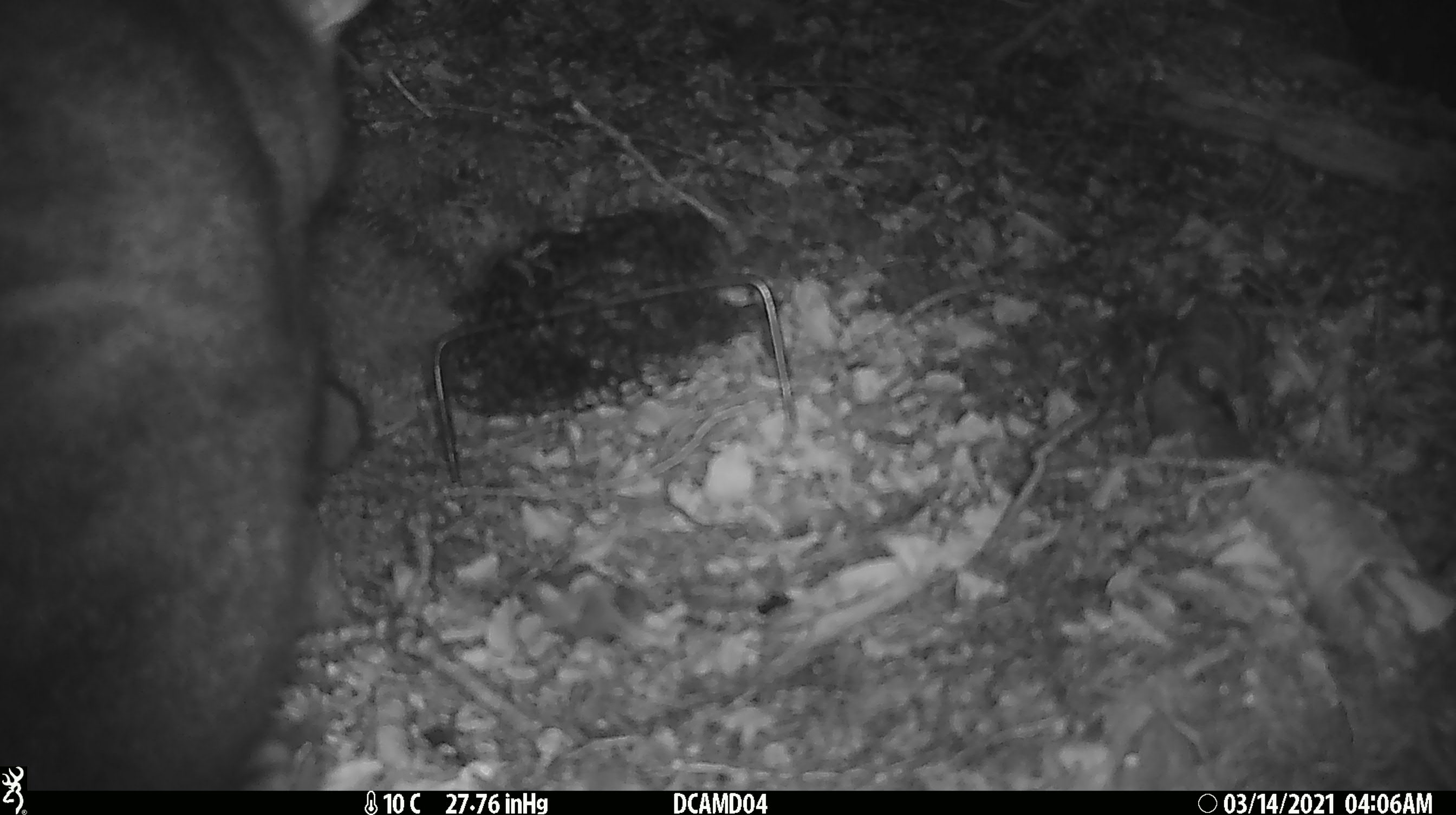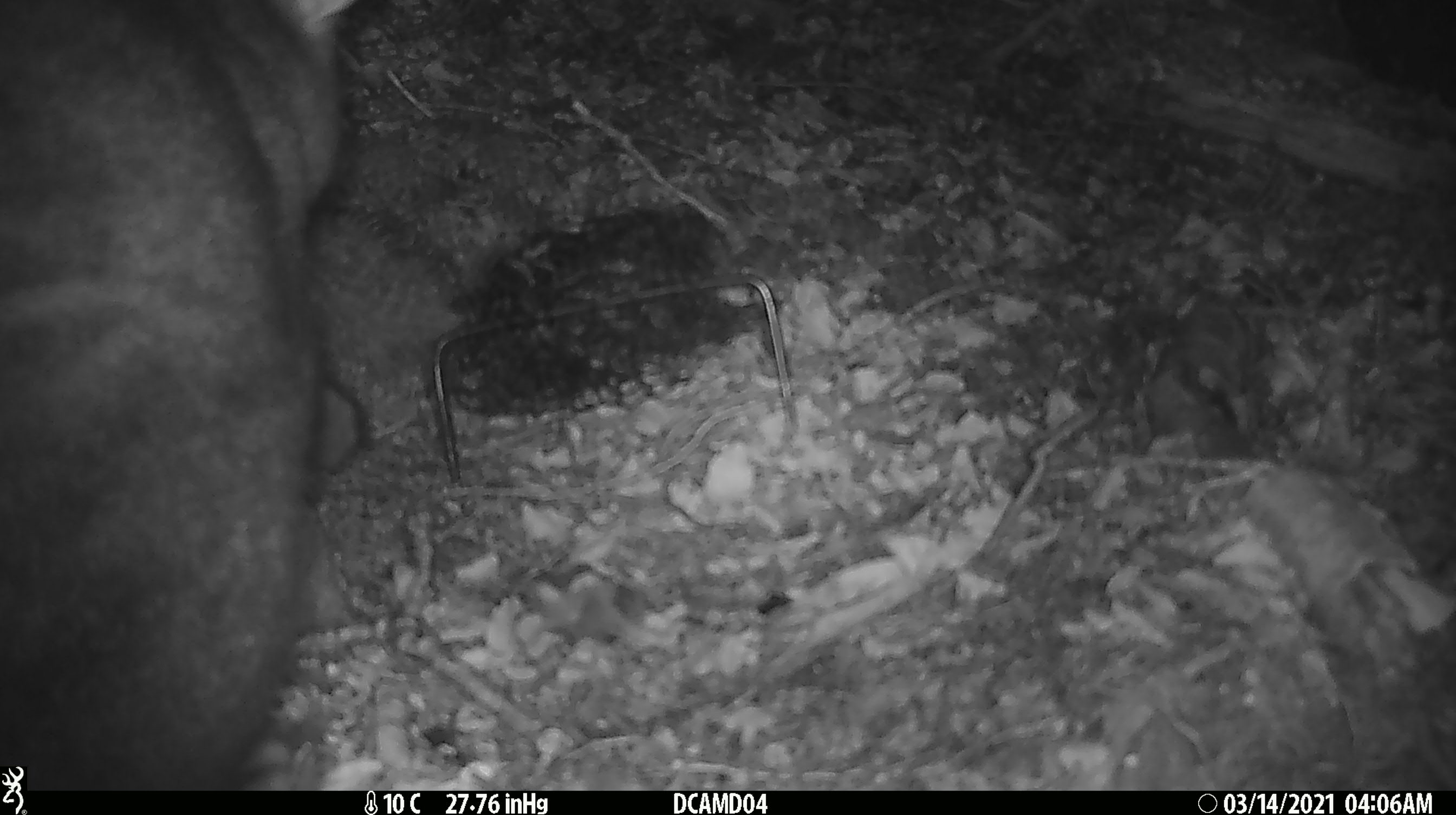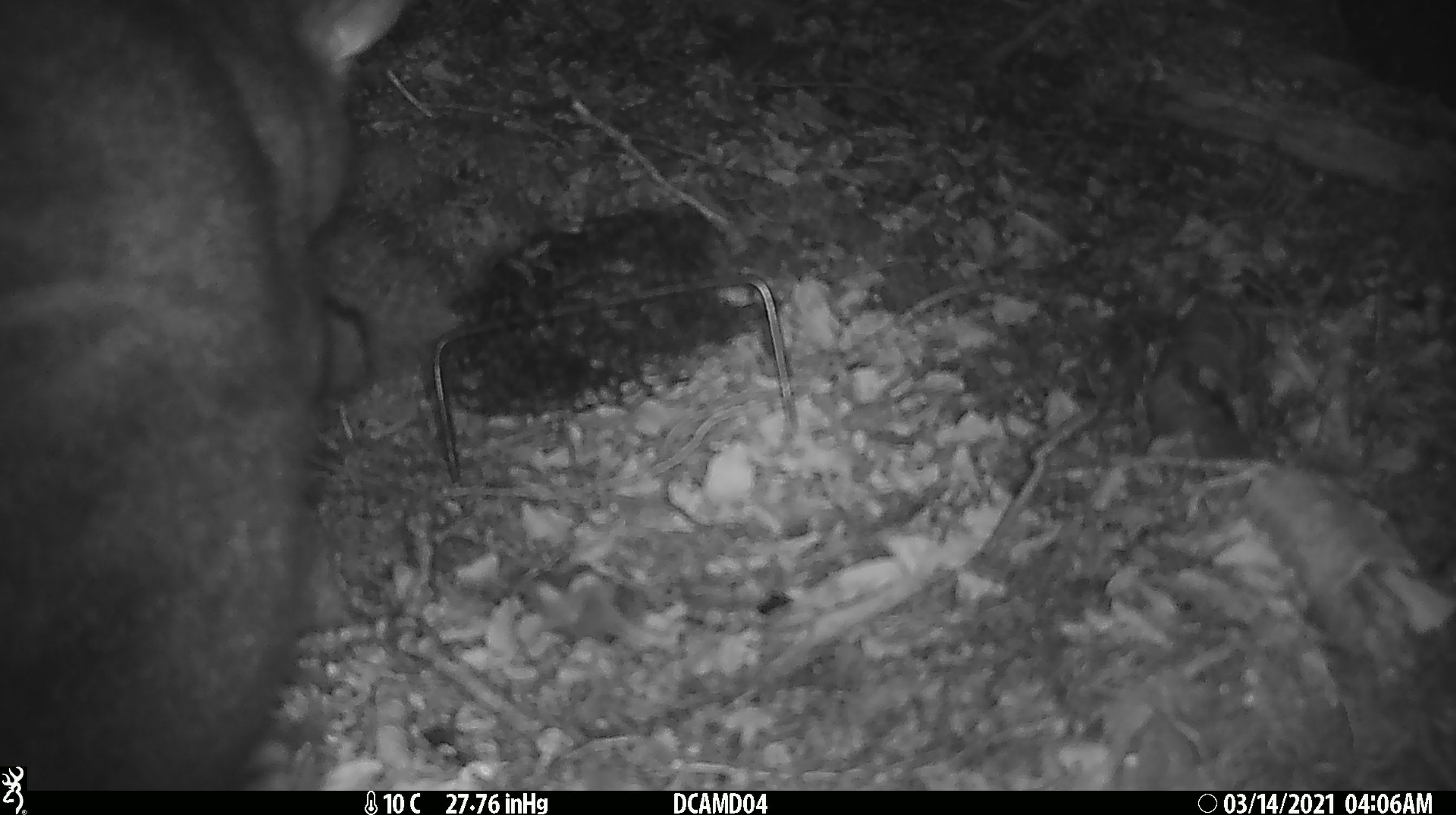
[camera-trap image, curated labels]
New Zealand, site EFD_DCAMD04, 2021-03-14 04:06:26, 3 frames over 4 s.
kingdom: Animalia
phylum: Chordata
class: Mammalia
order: Diprotodontia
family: Phalangeridae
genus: Trichosurus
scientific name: Trichosurus vulpecula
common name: common brushtail possum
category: possum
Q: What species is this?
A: Possum (common brushtail possum) (Trichosurus vulpecula).